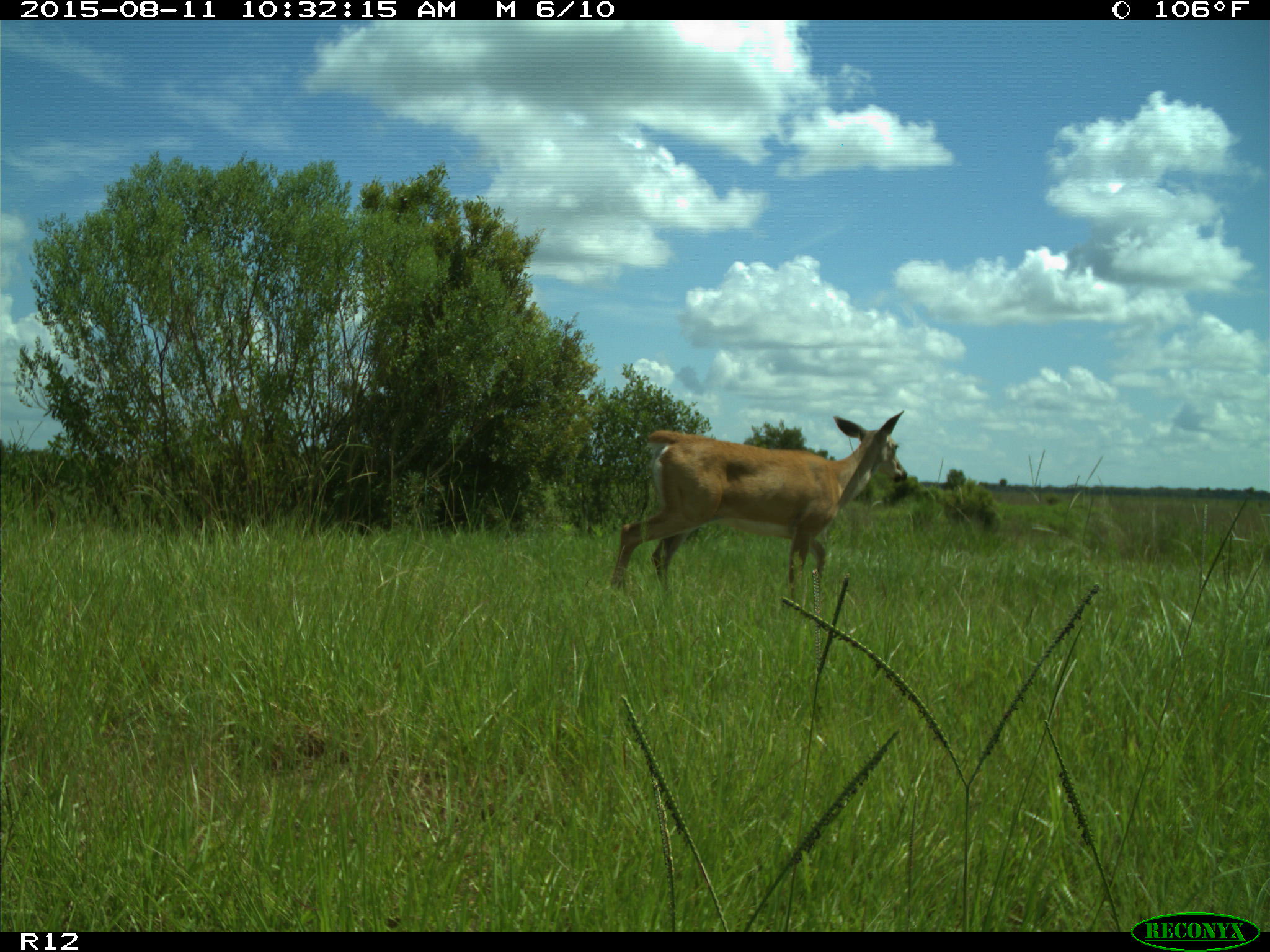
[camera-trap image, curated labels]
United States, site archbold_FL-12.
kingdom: Animalia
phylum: Chordata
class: Mammalia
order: Artiodactyla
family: Cervidae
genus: Odocoileus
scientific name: Odocoileus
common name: deer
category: unidentified deer